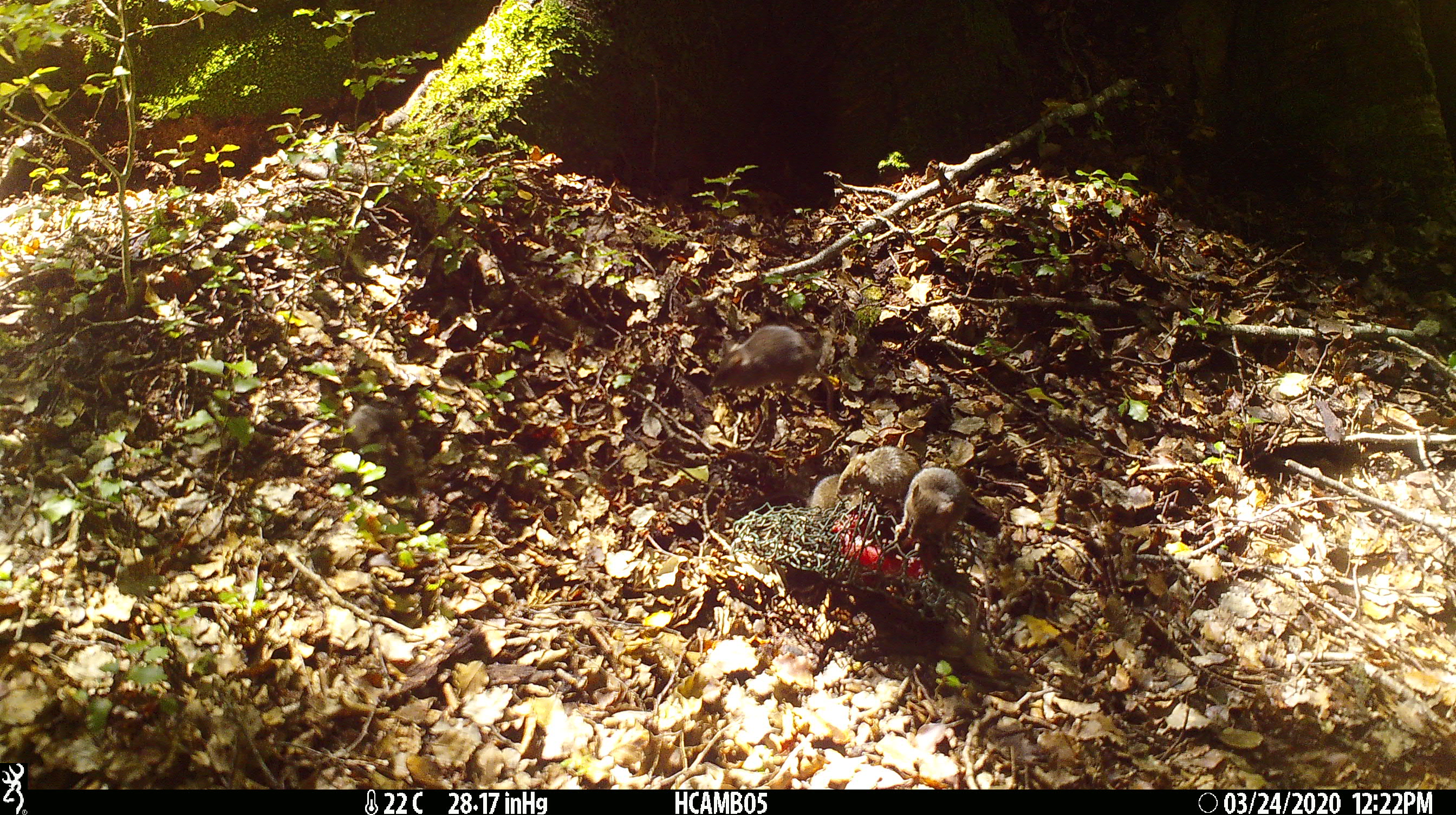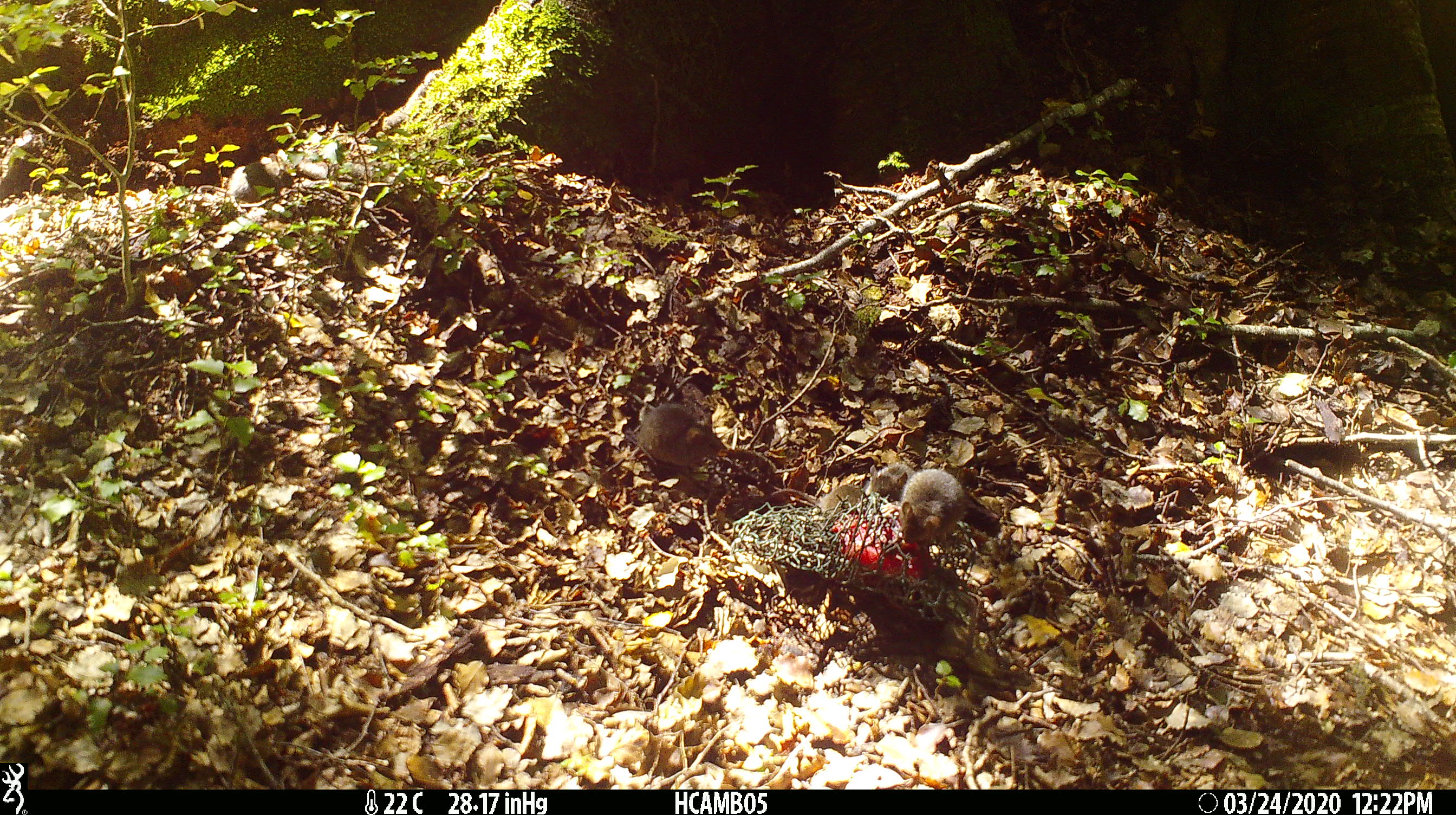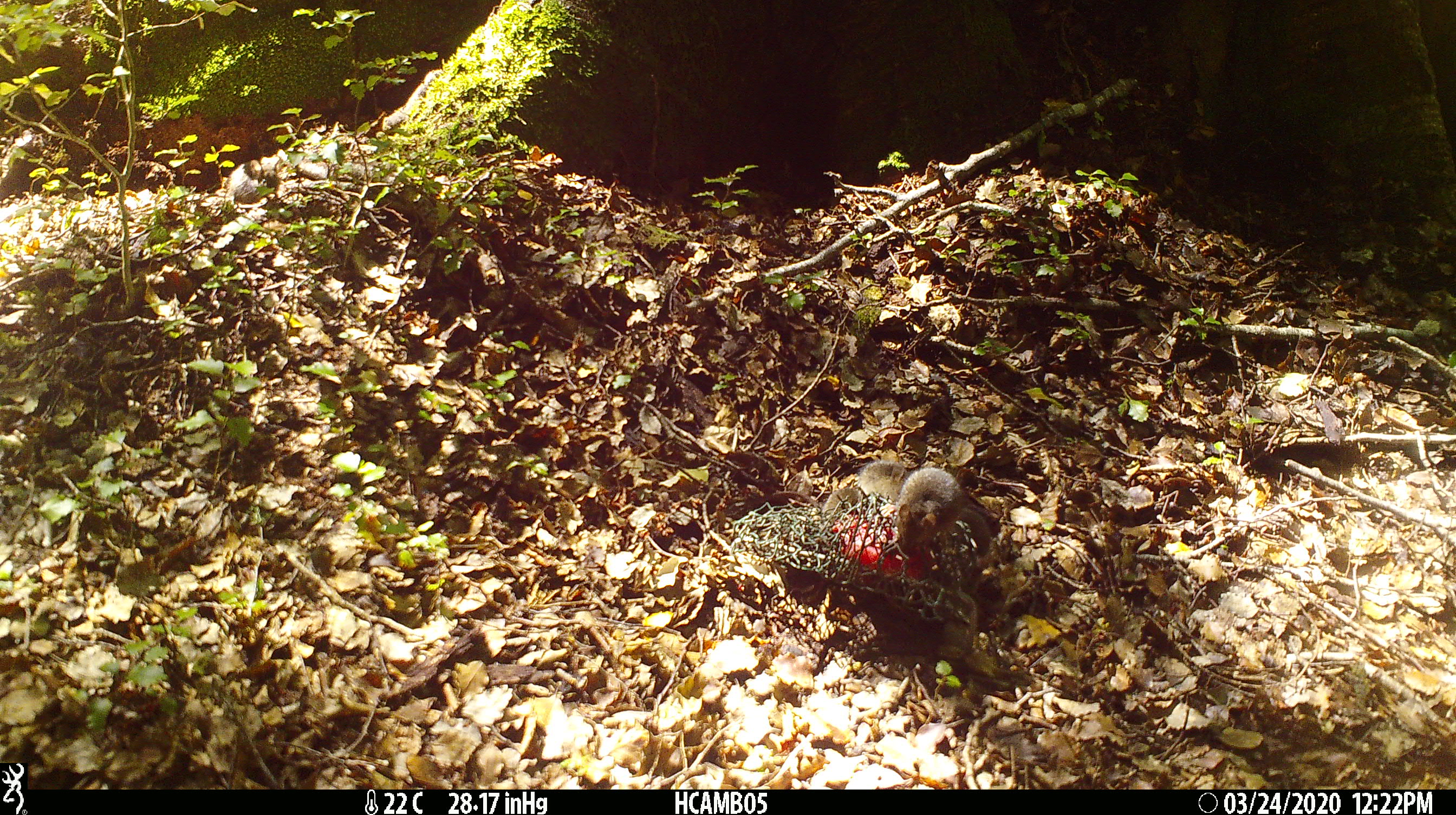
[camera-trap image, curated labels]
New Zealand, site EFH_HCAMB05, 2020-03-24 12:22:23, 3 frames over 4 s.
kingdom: Animalia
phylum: Chordata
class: Mammalia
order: Rodentia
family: Muridae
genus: Mus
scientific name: Mus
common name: mouse